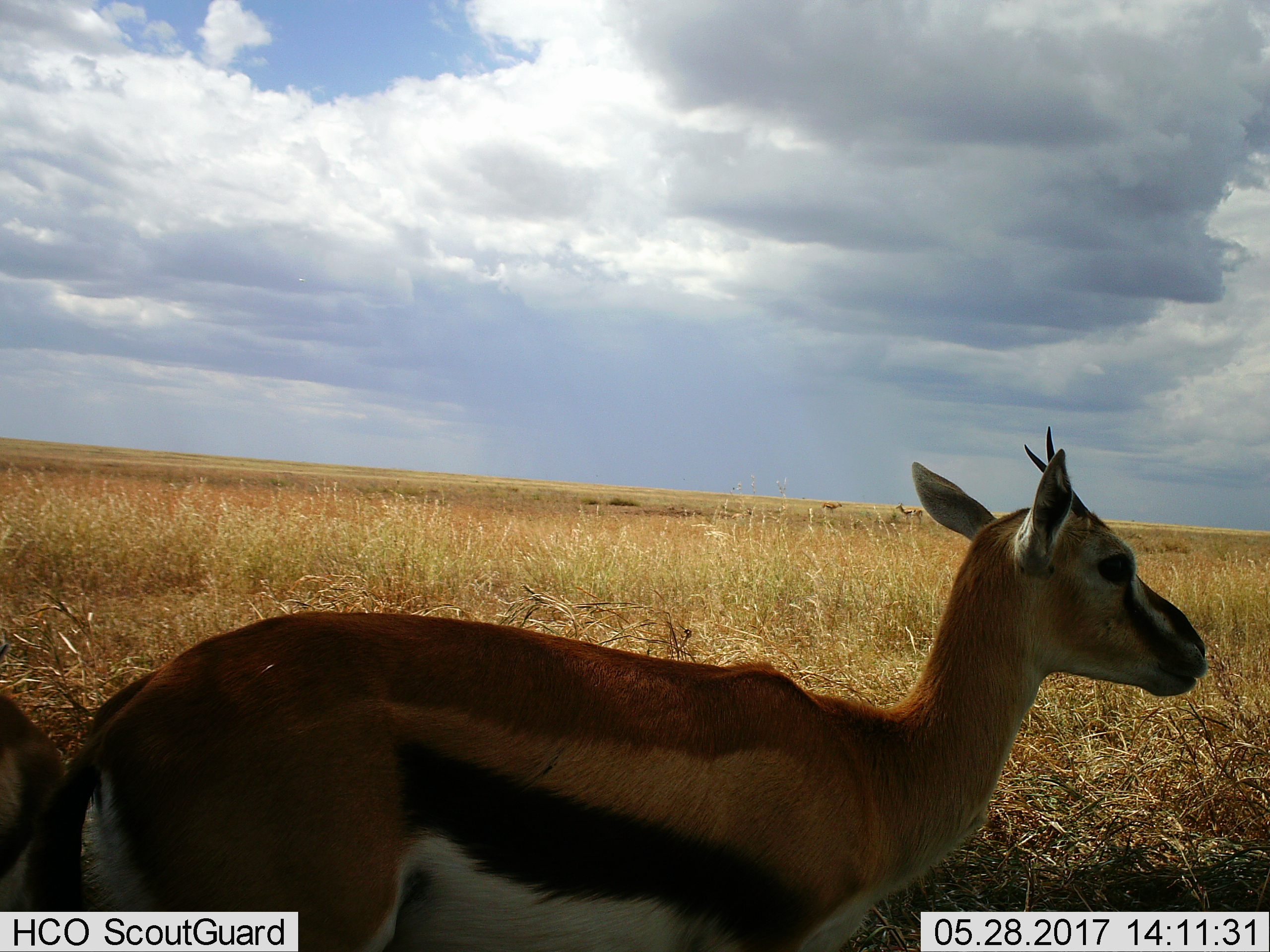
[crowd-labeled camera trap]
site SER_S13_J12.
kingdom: Animalia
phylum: Chordata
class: Mammalia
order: Artiodactyla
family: Bovidae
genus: Eudorcas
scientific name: Eudorcas thomsonii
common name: thomson's gazelle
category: gazellethomsons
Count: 2.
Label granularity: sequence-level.